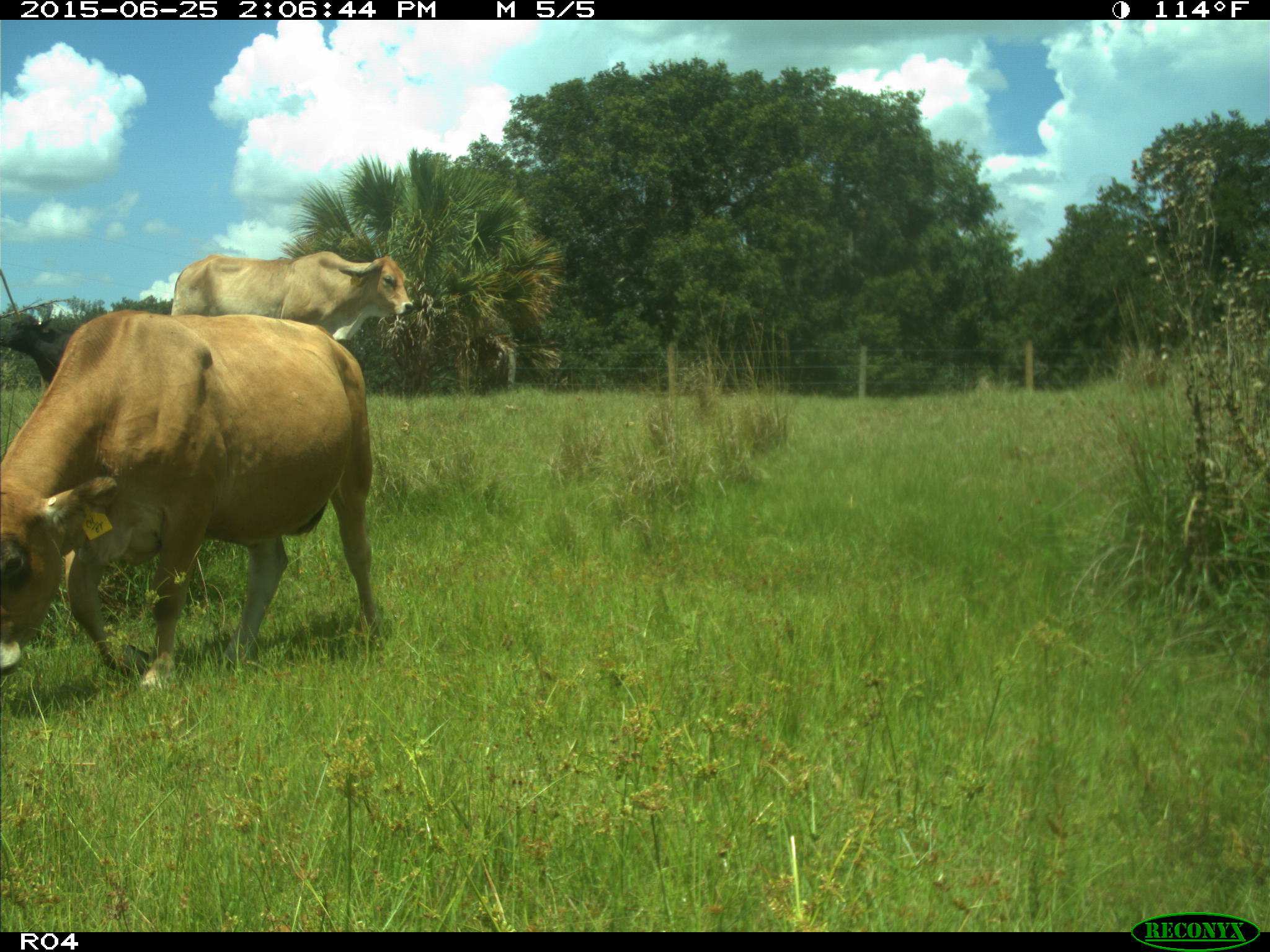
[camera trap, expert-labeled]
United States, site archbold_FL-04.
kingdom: Animalia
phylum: Chordata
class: Mammalia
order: Artiodactyla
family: Bovidae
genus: Bos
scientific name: Bos taurus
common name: domestic cow